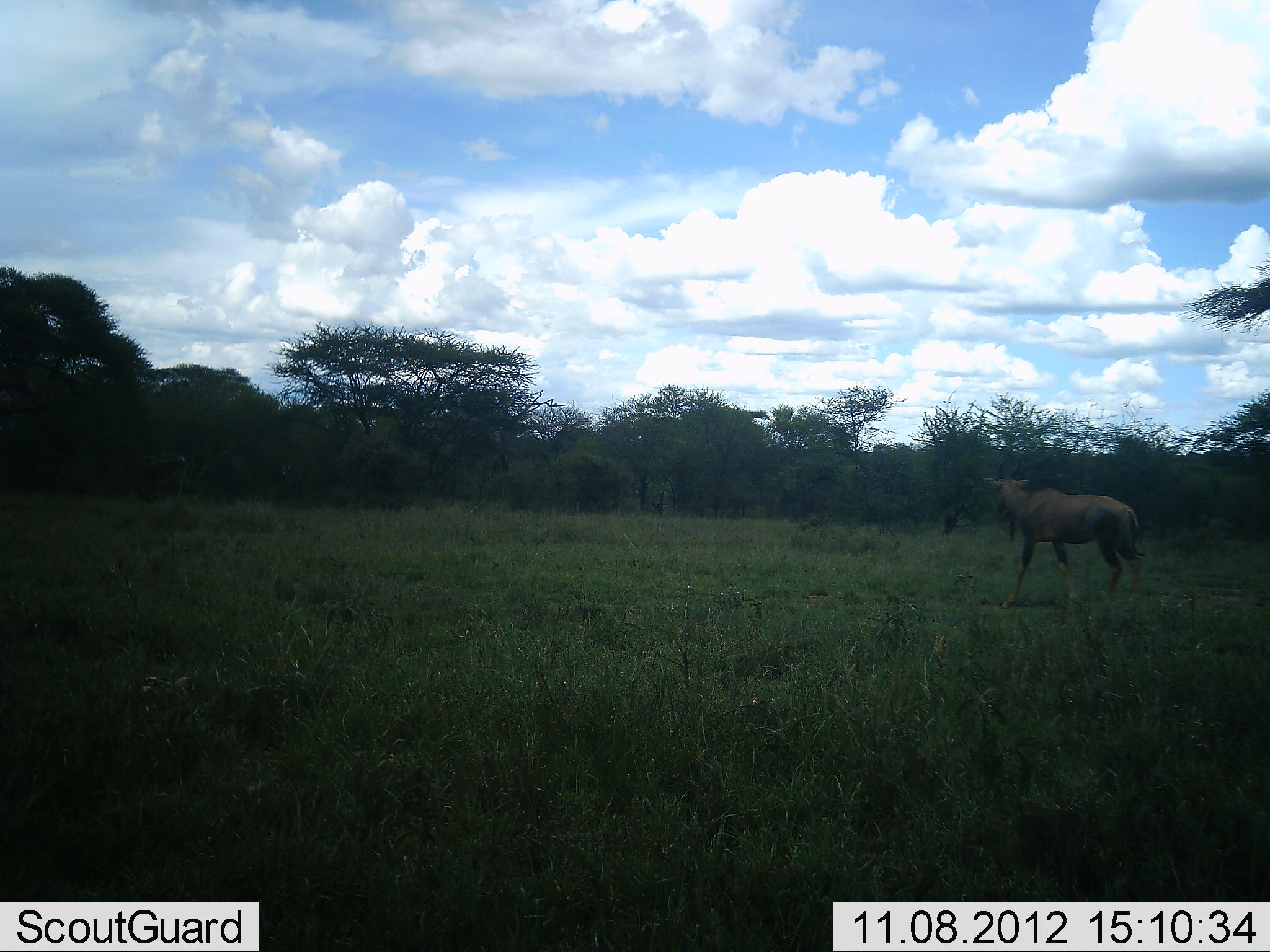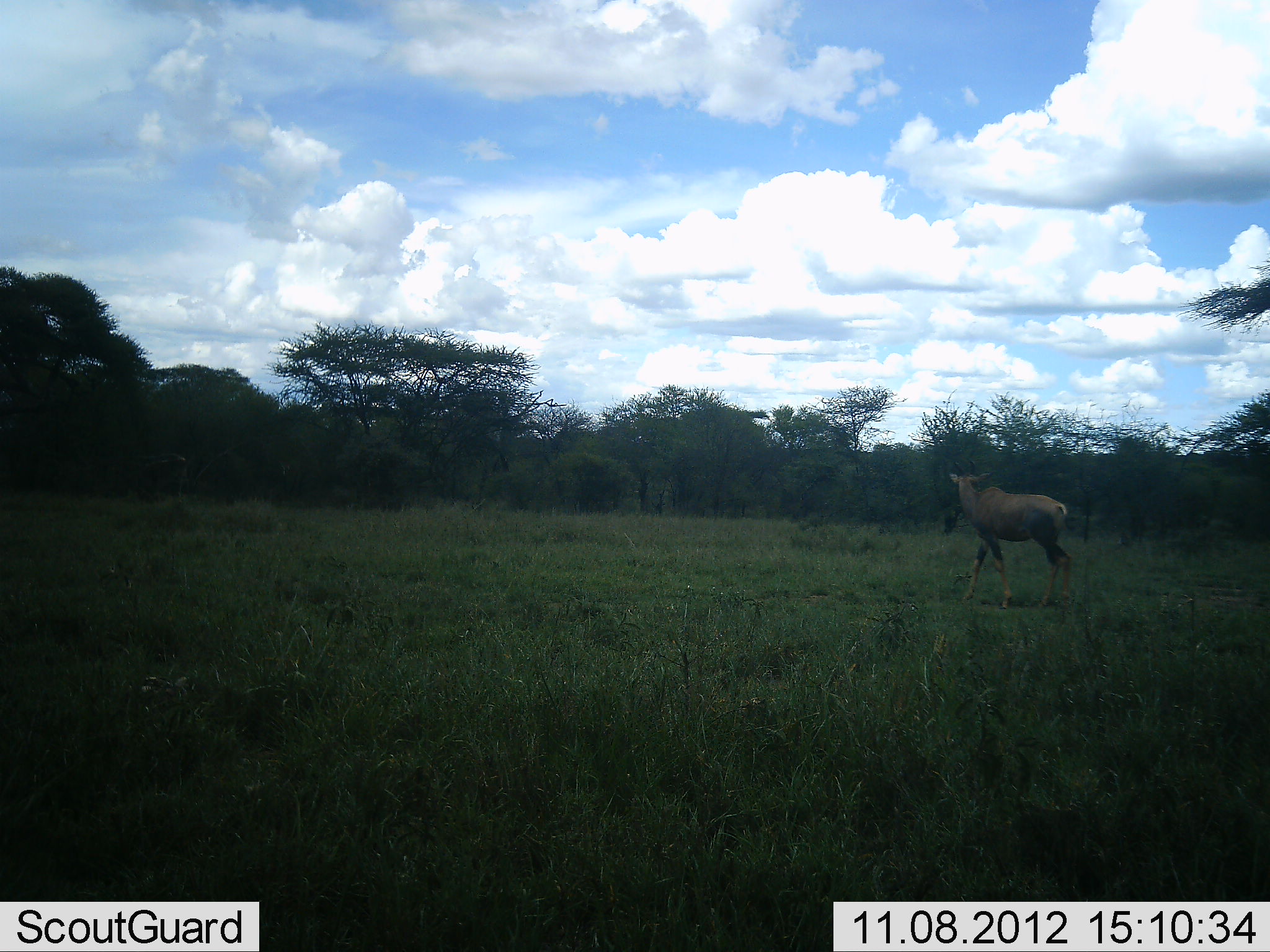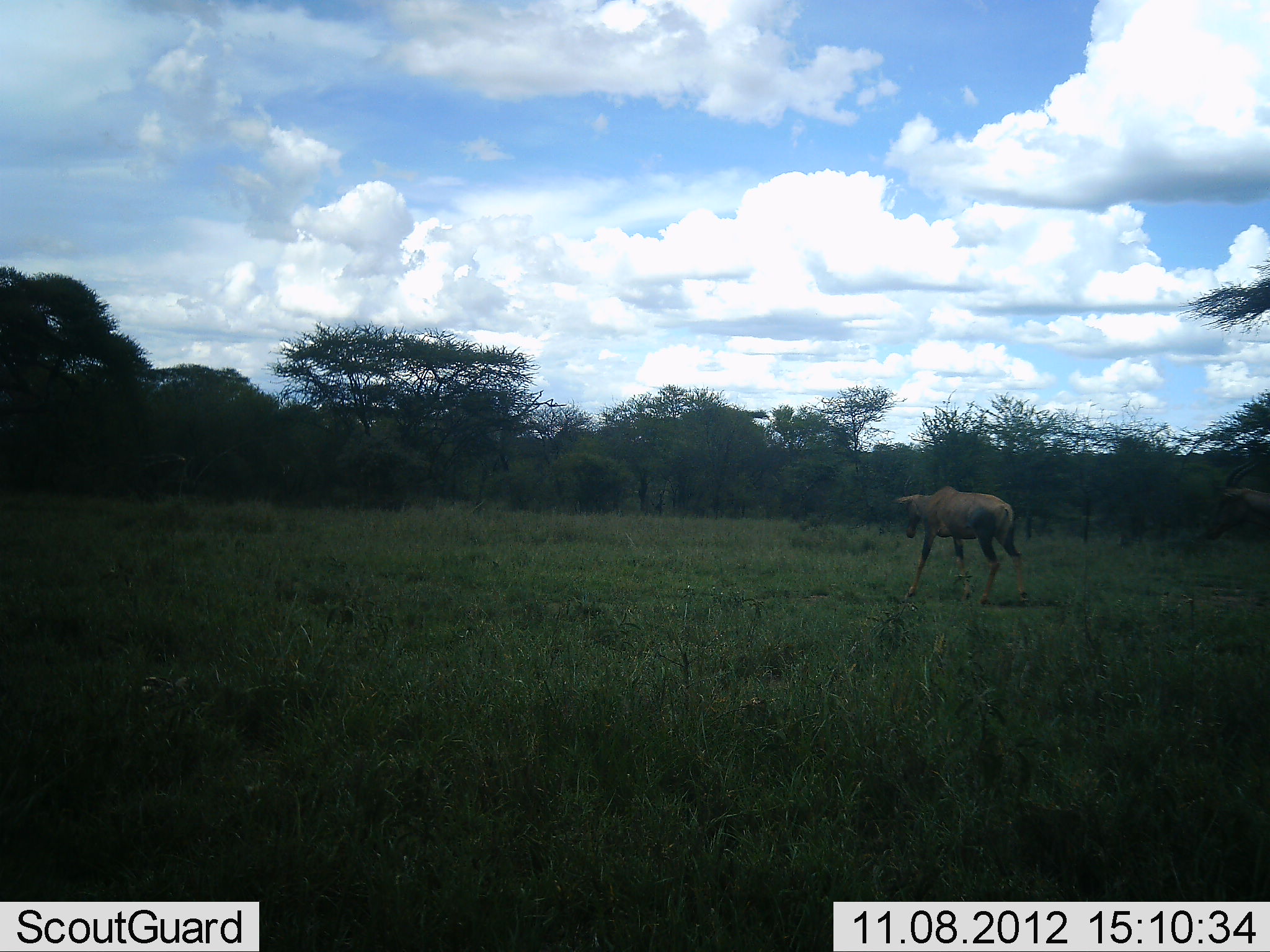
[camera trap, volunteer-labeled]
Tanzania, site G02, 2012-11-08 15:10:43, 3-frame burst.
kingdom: Animalia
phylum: Chordata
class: Mammalia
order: Artiodactyla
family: Bovidae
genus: Damaliscus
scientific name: Damaliscus lunatus jimela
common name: topi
Topi (Damaliscus lunatus jimela), count 1. Behavior (volunteer vote fractions): standing 0%, resting 0%, moving 100%, interacting 0%. Young present (vote fraction): 0%. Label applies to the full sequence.